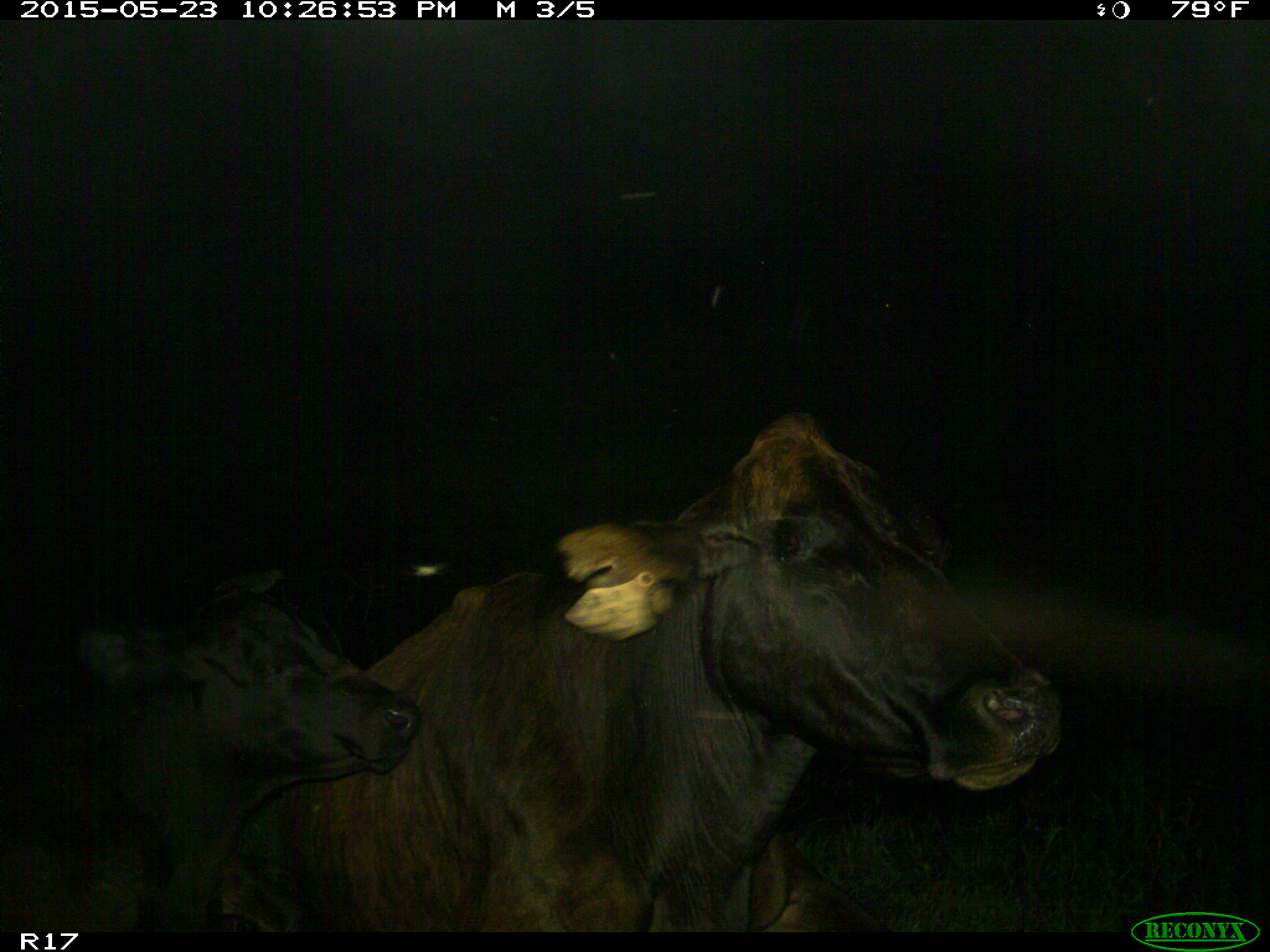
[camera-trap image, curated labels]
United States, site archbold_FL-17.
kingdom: Animalia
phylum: Chordata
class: Mammalia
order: Artiodactyla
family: Bovidae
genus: Bos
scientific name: Bos taurus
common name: domestic cow